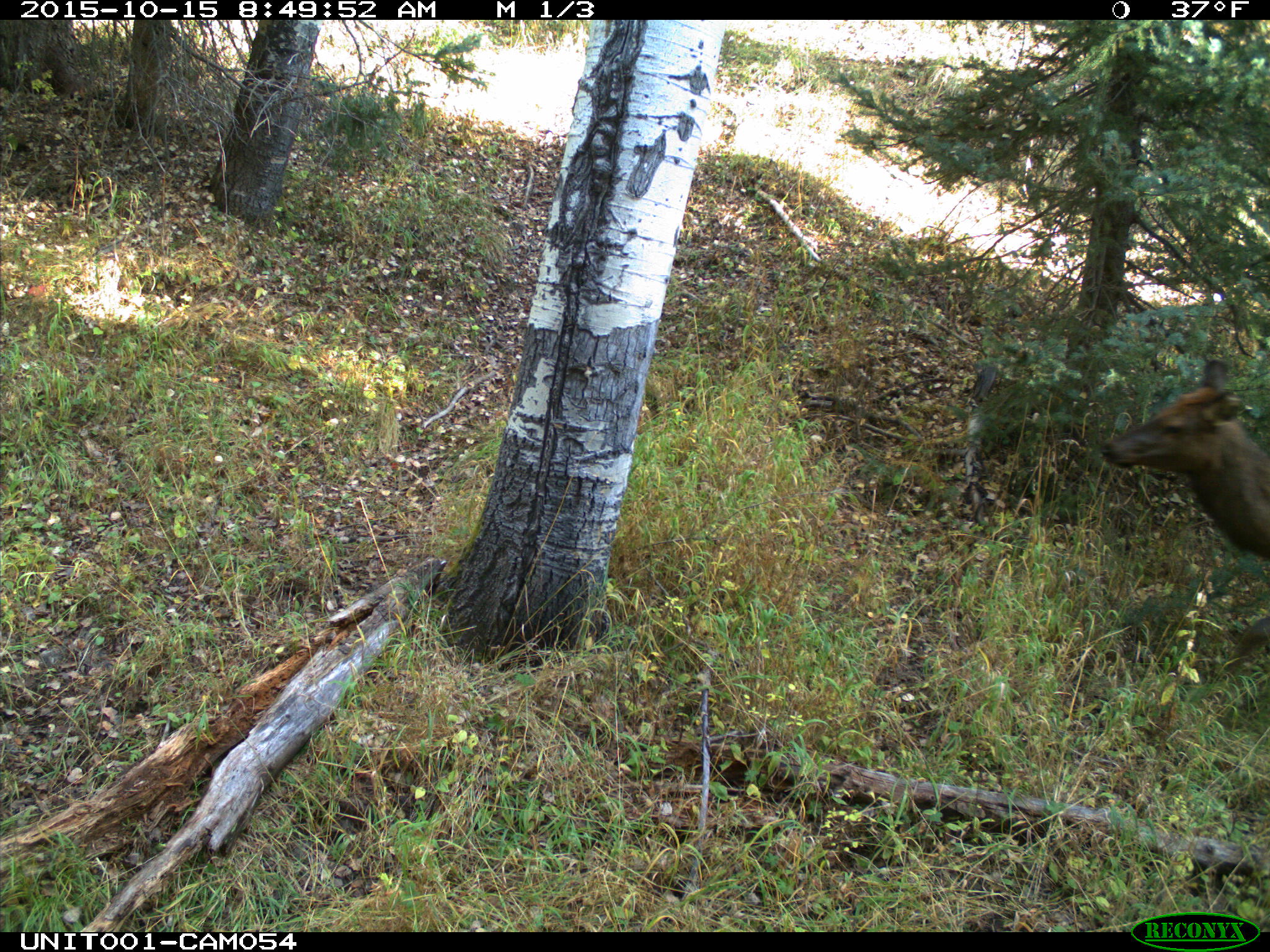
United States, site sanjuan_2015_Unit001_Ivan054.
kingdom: Animalia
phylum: Chordata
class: Mammalia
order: Artiodactyla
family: Cervidae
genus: Cervus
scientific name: Cervus elaphus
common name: red deer